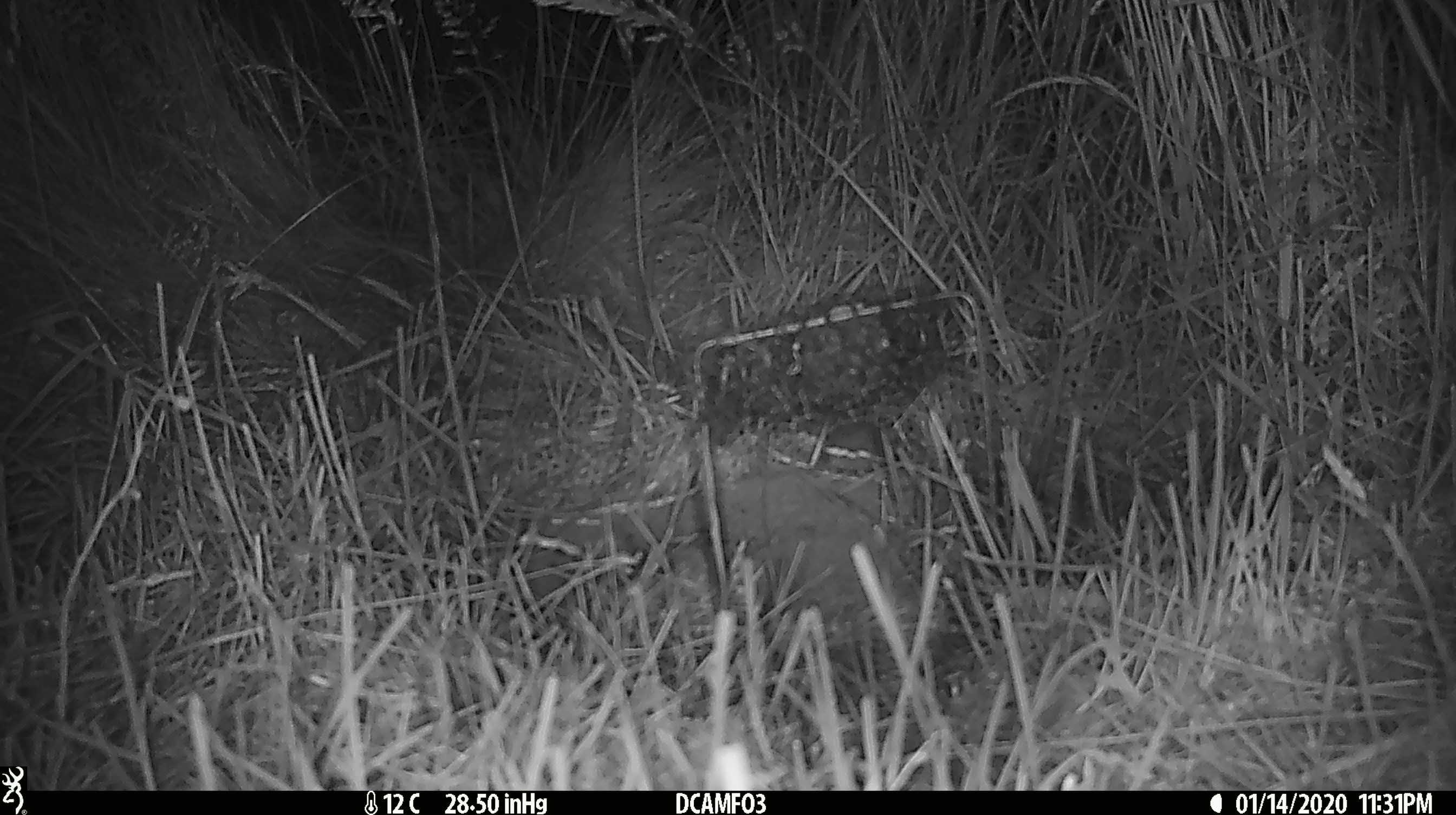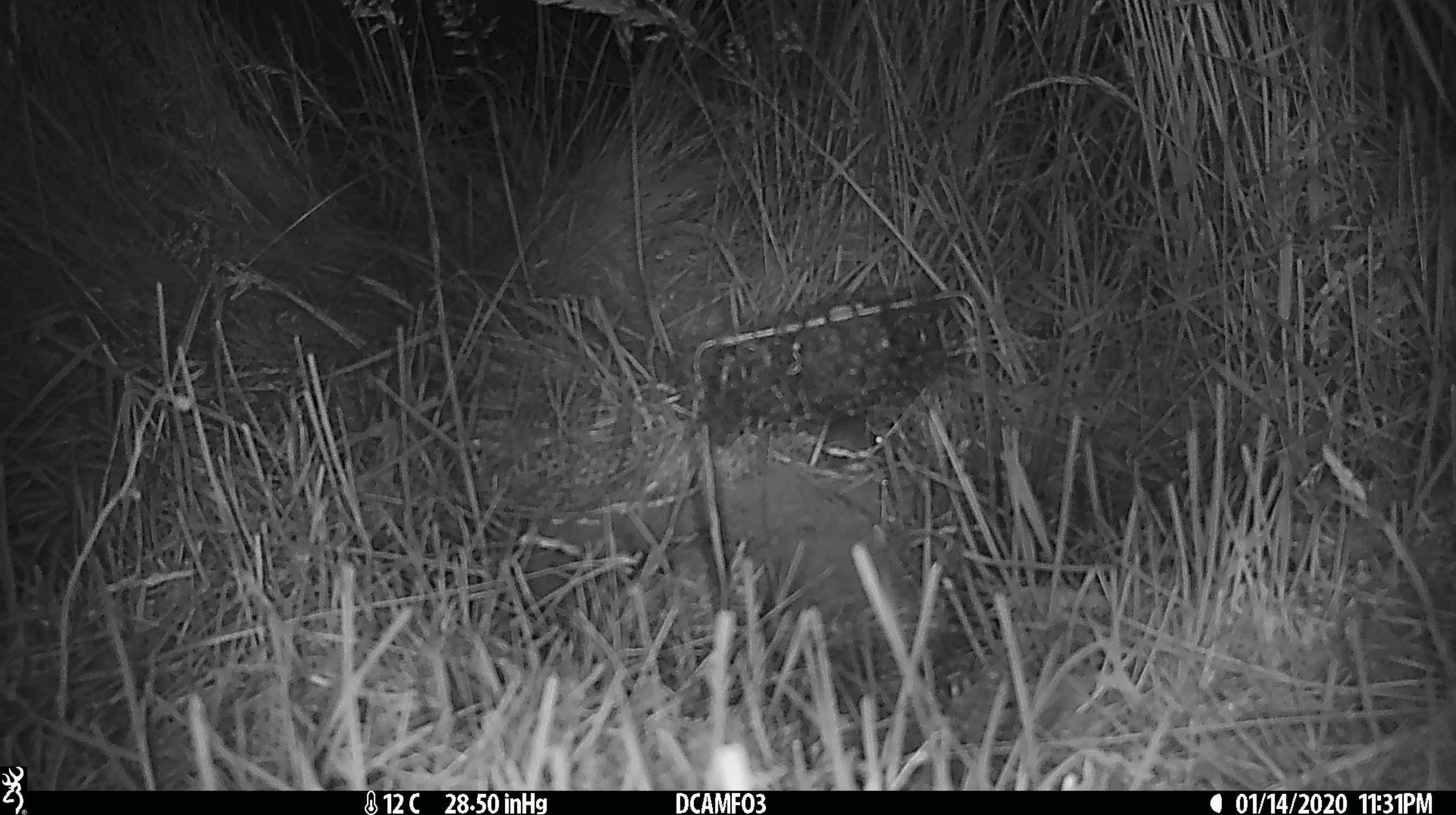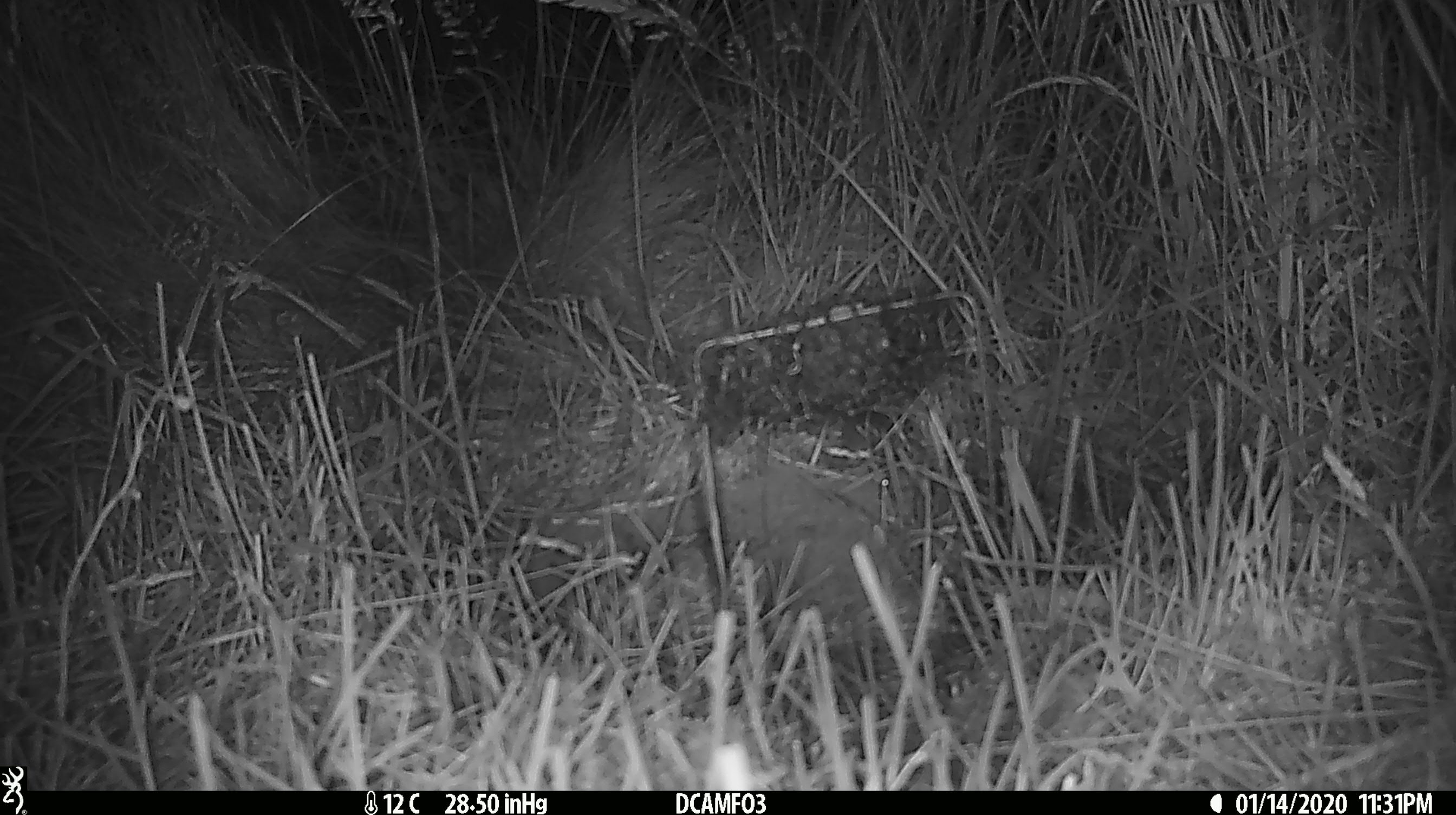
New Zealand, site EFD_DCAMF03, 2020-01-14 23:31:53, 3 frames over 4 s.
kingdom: Animalia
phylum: Chordata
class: Mammalia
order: Rodentia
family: Muridae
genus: Mus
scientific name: Mus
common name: mouse